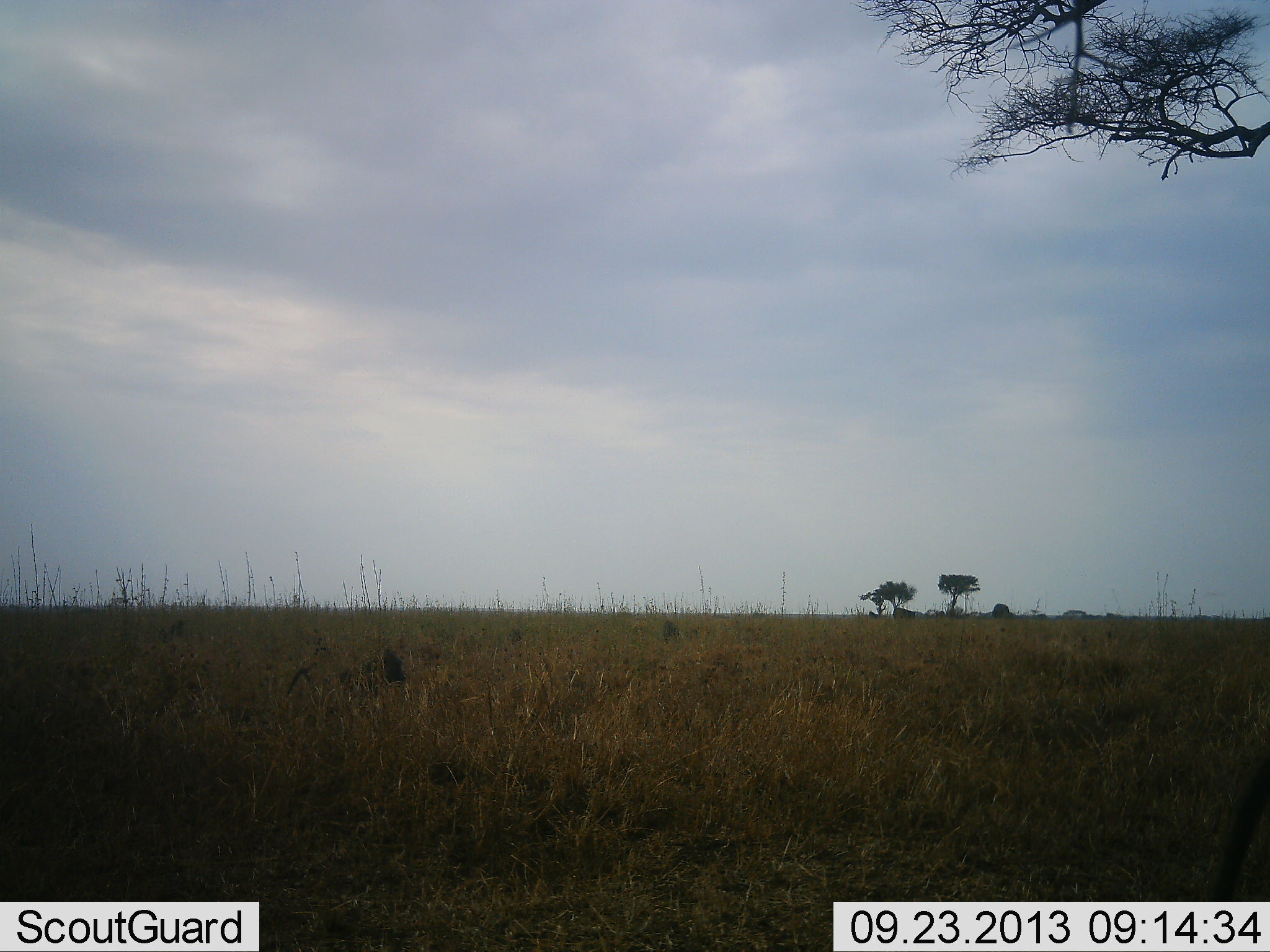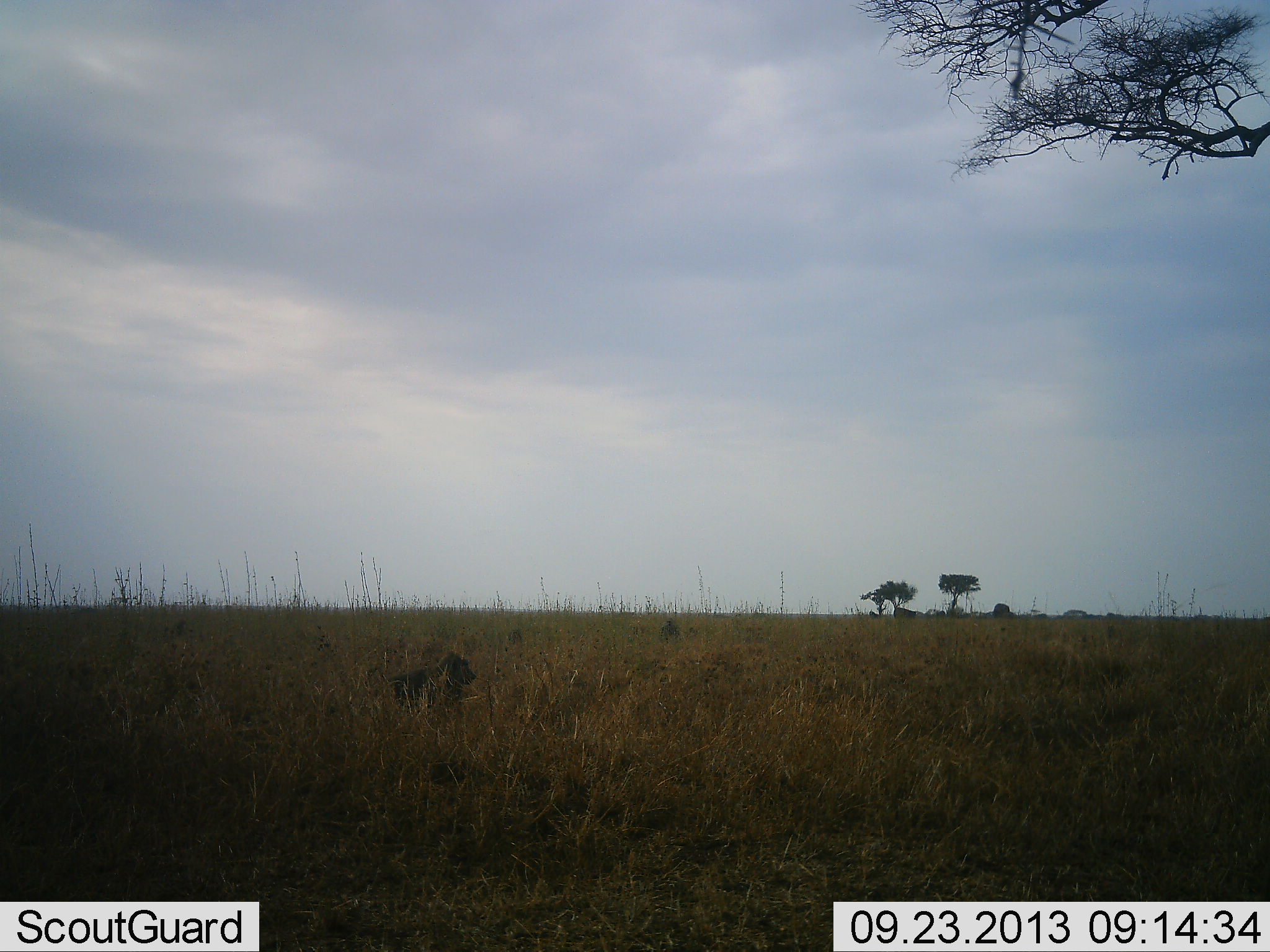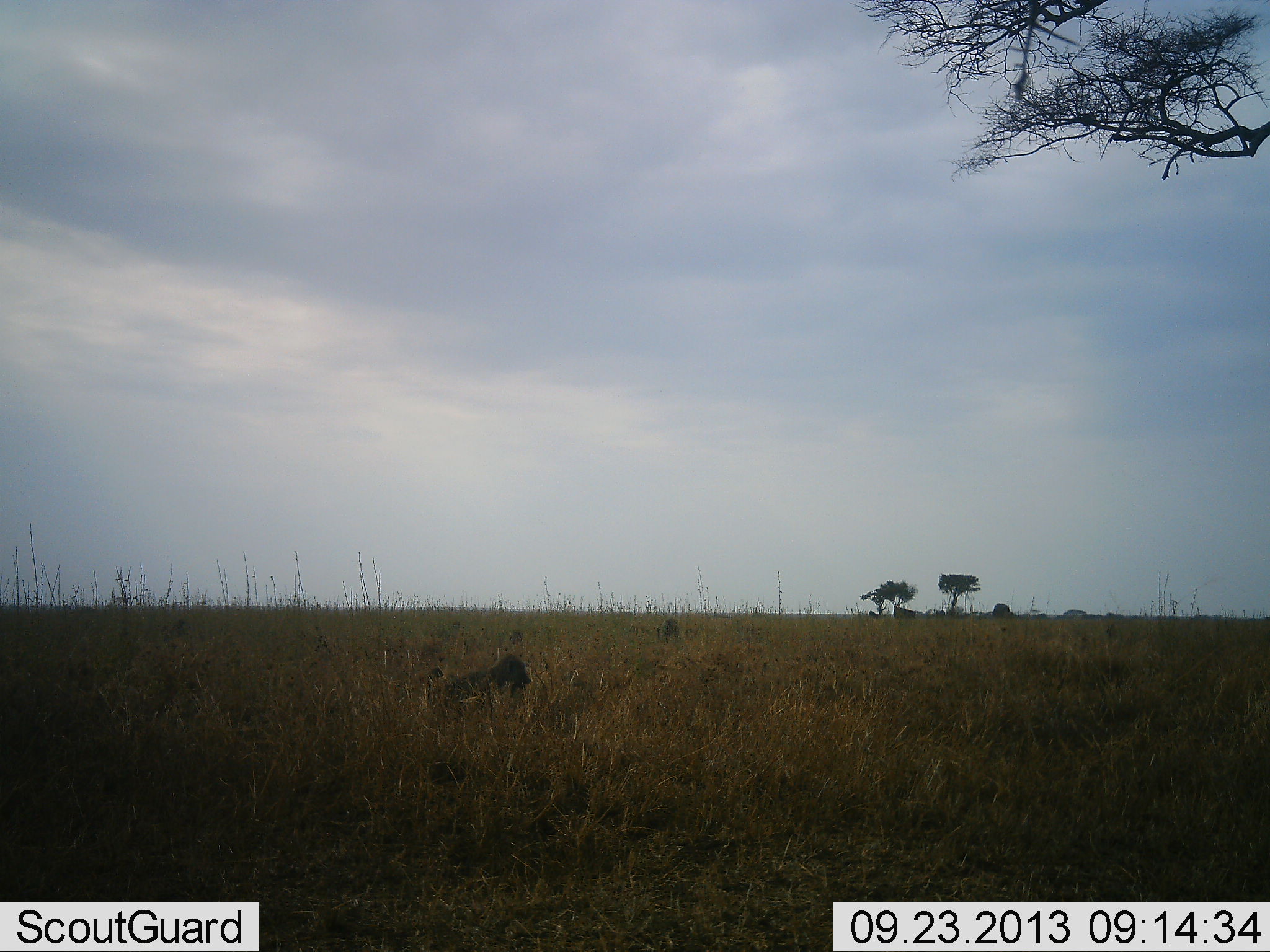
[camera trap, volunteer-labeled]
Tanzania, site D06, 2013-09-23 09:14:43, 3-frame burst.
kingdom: Animalia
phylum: Chordata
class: Mammalia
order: Primates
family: Cercopithecidae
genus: Papio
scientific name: Papio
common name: baboon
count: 1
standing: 10%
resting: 0%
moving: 100%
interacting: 0%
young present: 0%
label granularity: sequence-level